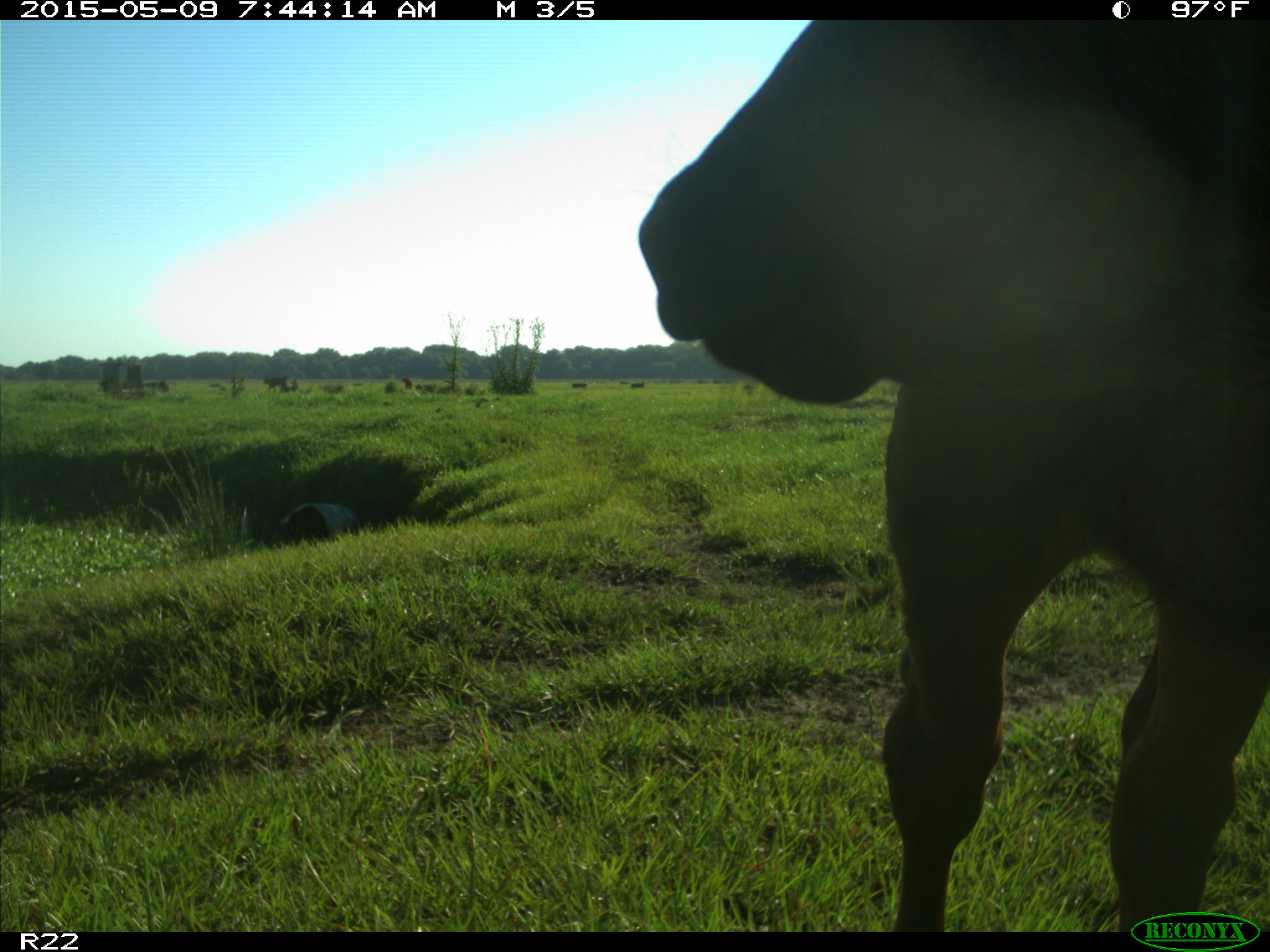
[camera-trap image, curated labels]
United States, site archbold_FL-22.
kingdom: Animalia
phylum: Chordata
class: Mammalia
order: Artiodactyla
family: Bovidae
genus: Bos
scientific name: Bos taurus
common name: domestic cow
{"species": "Bos taurus (domestic cow)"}